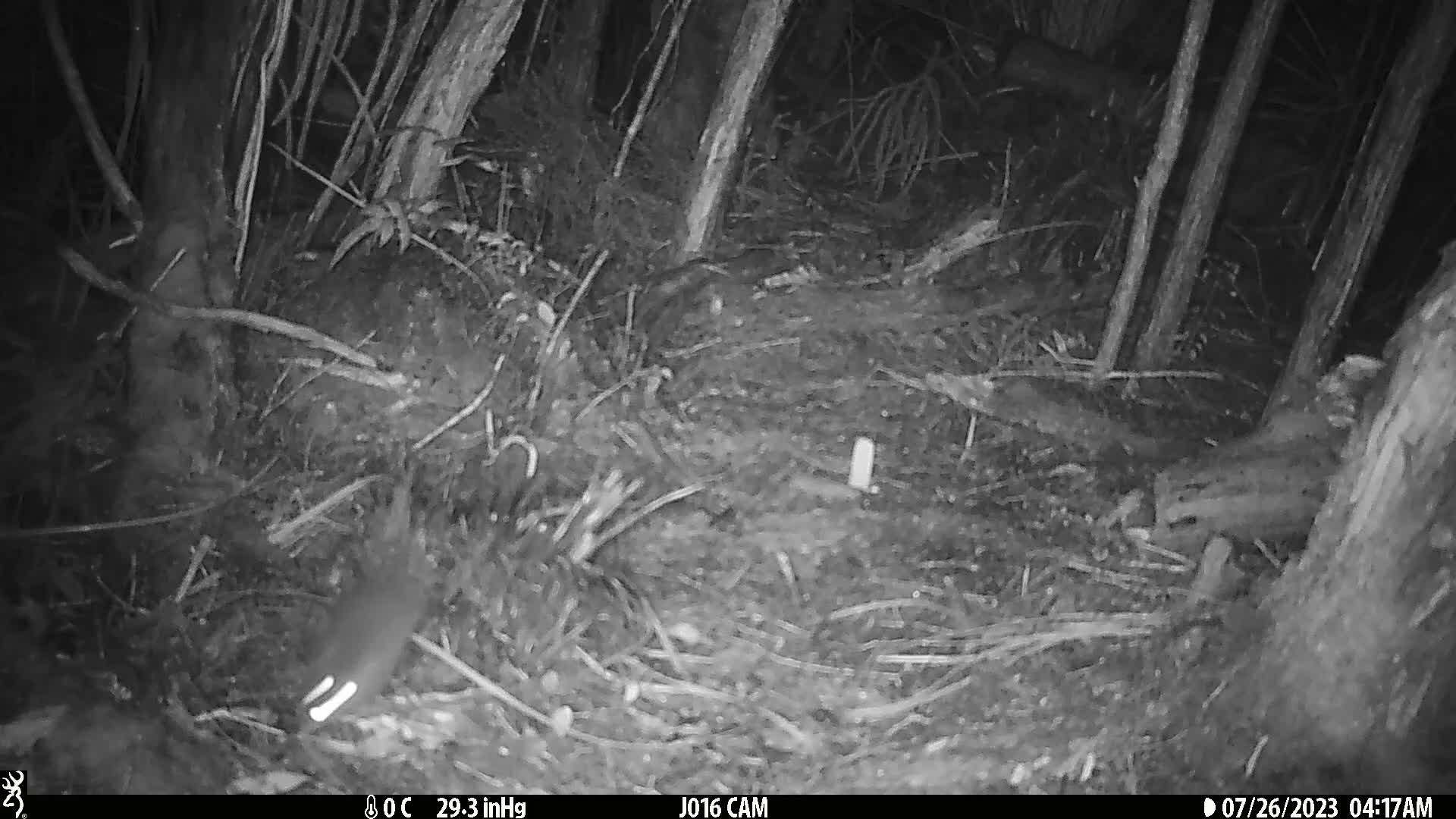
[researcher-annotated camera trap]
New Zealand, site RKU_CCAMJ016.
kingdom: Animalia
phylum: Chordata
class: Mammalia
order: Rodentia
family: Muridae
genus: Rattus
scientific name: Rattus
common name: rat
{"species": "rat (Rattus)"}